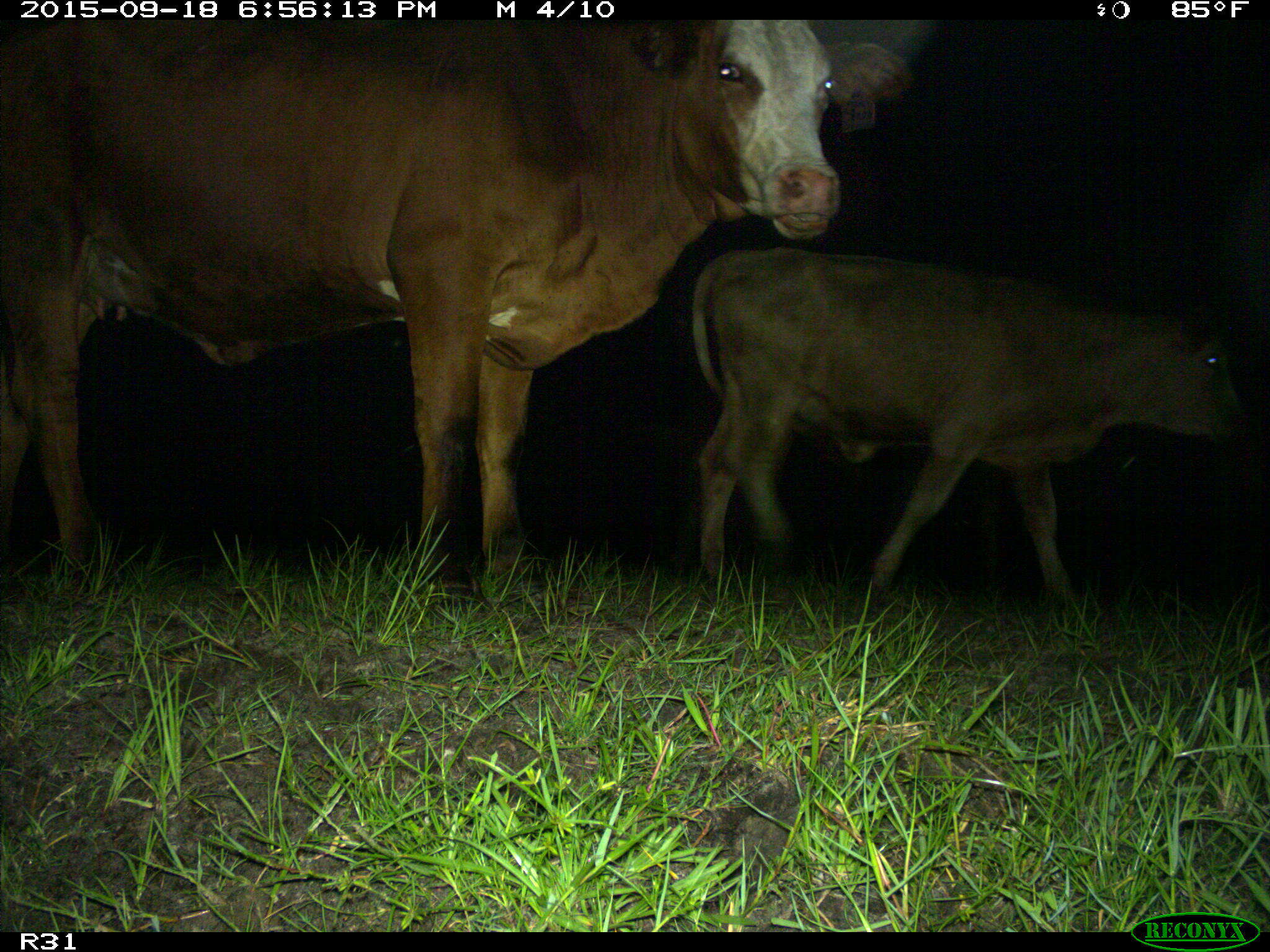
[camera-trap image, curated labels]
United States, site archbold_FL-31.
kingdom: Animalia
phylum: Chordata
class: Mammalia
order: Artiodactyla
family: Bovidae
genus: Bos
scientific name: Bos taurus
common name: domestic cow